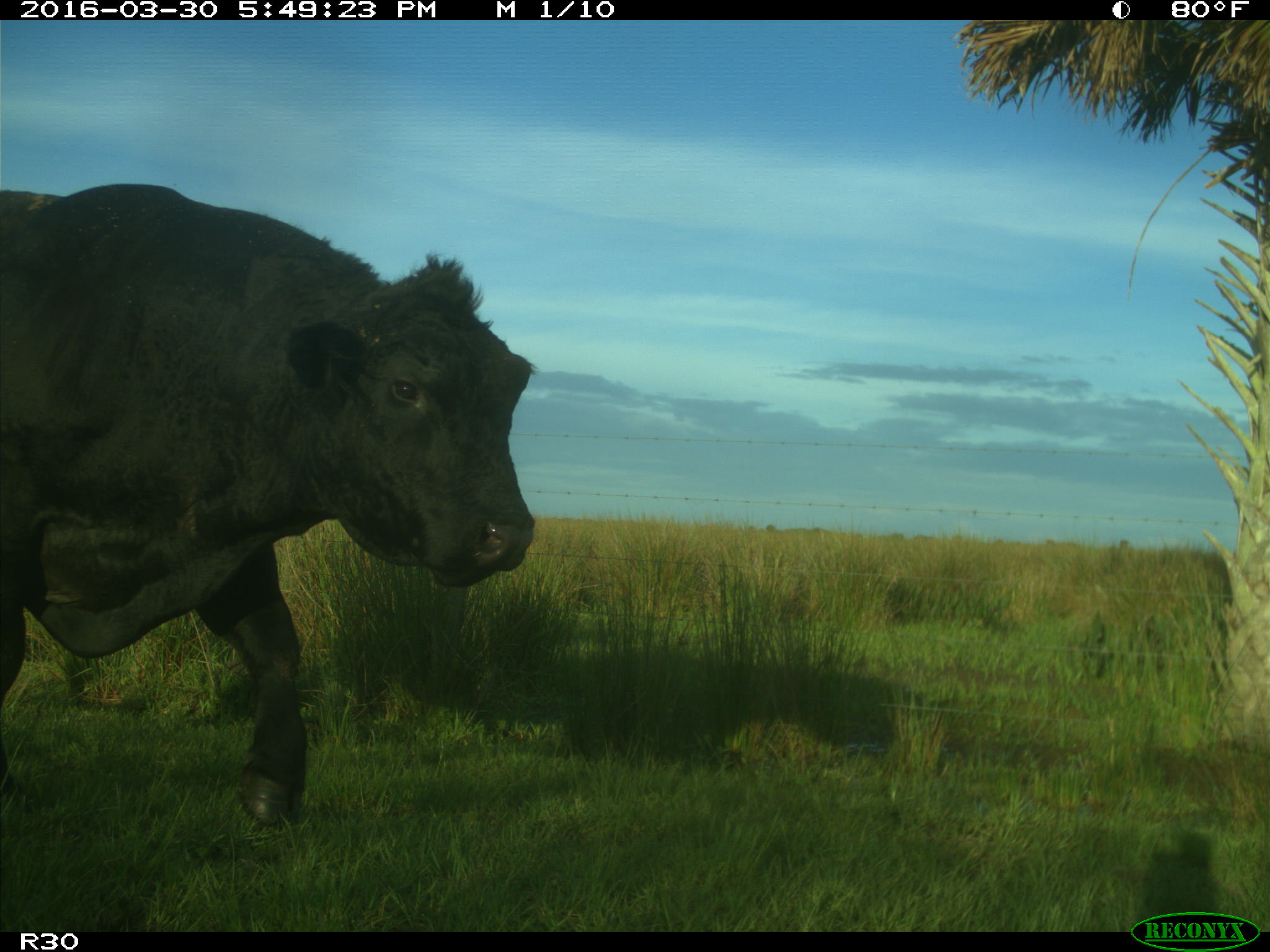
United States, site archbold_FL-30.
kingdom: Animalia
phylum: Chordata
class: Mammalia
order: Artiodactyla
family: Bovidae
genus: Bos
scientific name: Bos taurus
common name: domestic cow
Bos taurus (domestic cow).